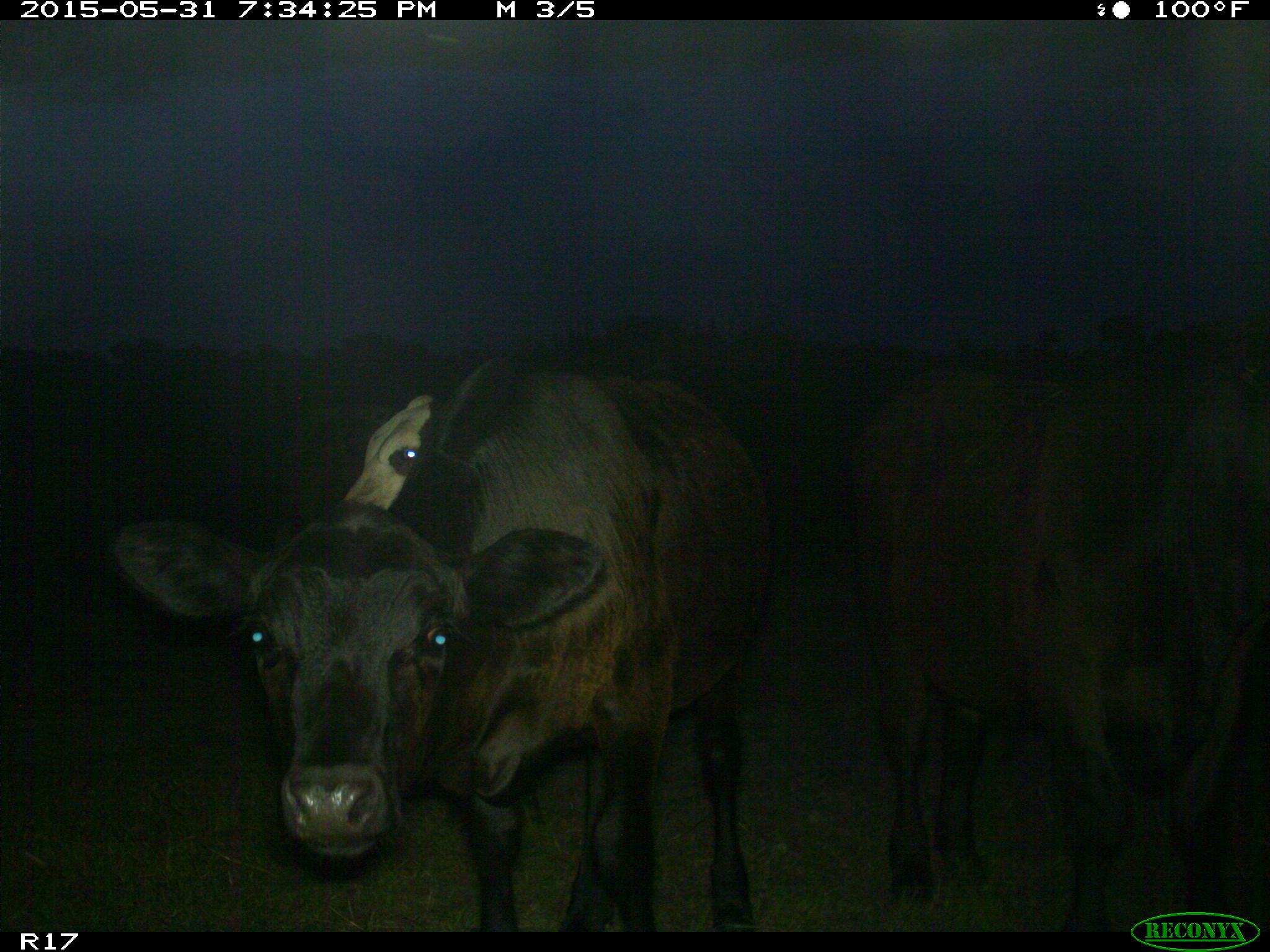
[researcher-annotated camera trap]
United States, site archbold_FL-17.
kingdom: Animalia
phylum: Chordata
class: Mammalia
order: Artiodactyla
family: Bovidae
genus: Bos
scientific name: Bos taurus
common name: domestic cow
Bos taurus (domestic cow).